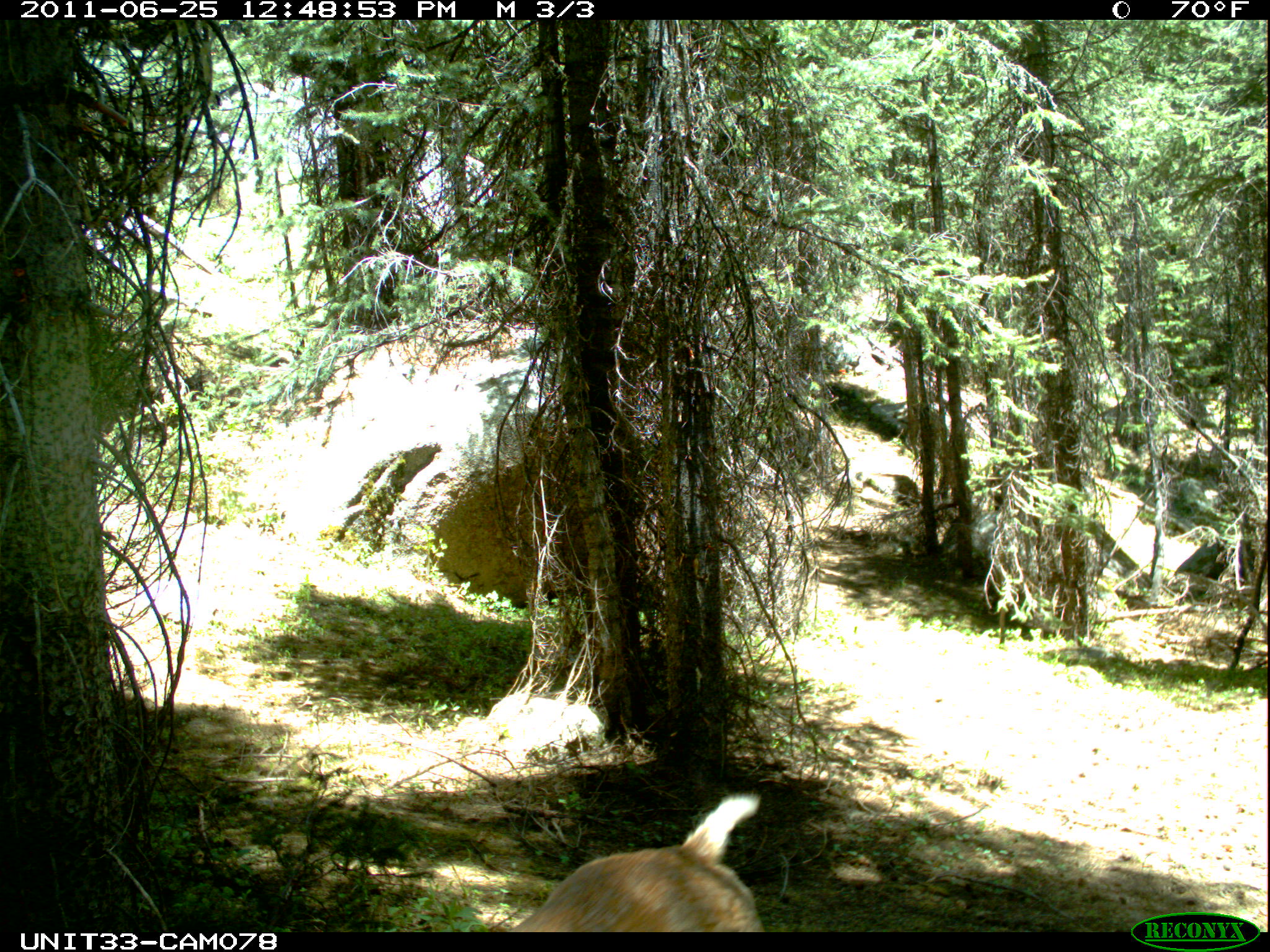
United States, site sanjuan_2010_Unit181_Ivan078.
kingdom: Animalia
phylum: Chordata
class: Mammalia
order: Artiodactyla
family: Cervidae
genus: Odocoileus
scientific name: Odocoileus hemionus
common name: mule deer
Odocoileus hemionus (mule deer).